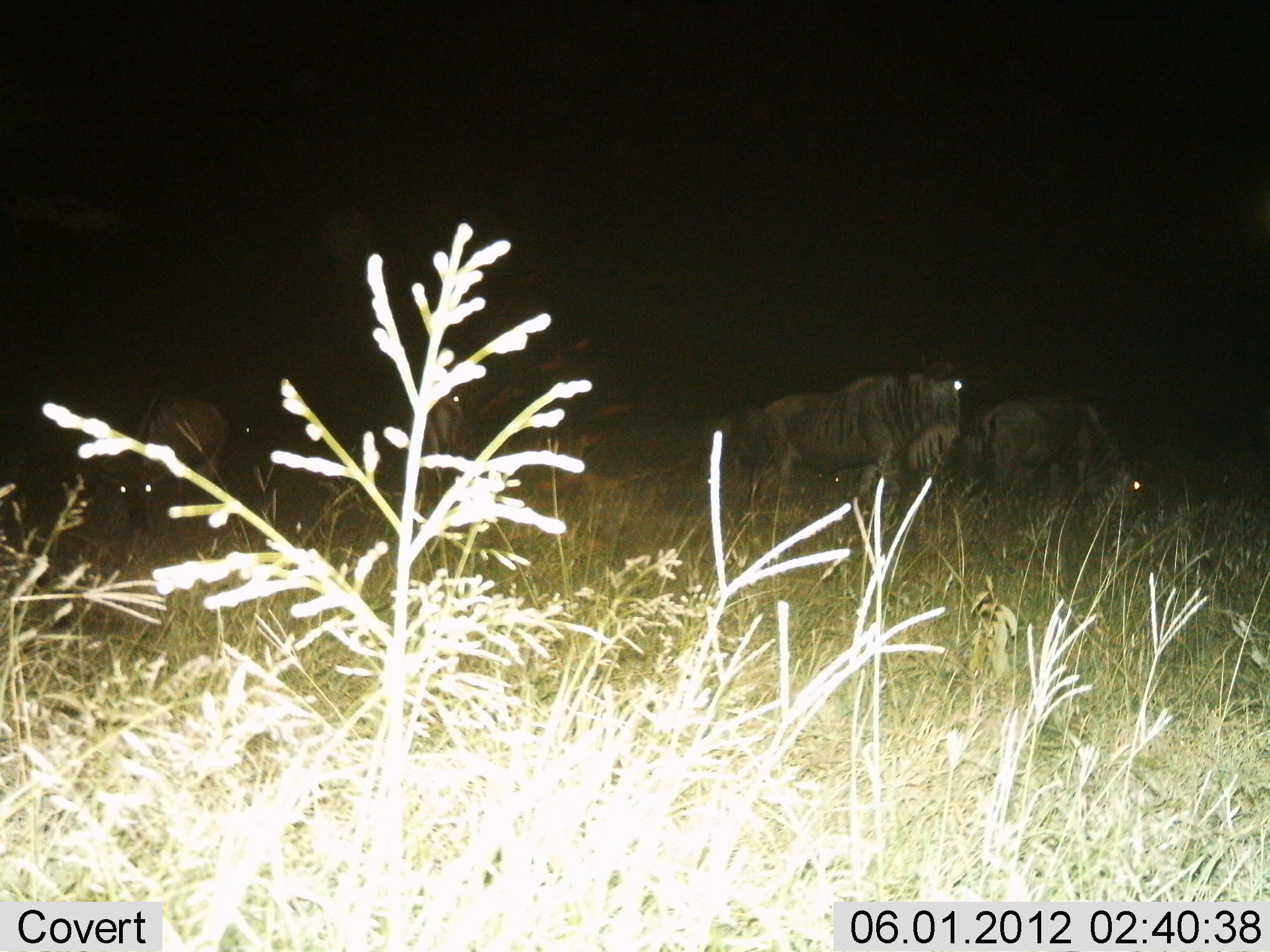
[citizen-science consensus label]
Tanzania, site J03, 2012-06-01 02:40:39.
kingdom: Animalia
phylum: Chordata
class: Mammalia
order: Artiodactyla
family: Bovidae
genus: Connochaetes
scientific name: Connochaetes taurinus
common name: blue wildebeest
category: wildebeest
Wildebeest (blue wildebeest) (Connochaetes taurinus), count 4. Behavior (volunteer vote fractions): standing 90%, resting 0%, moving 0%, interacting 0%. Young present (vote fraction): 0%. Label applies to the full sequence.